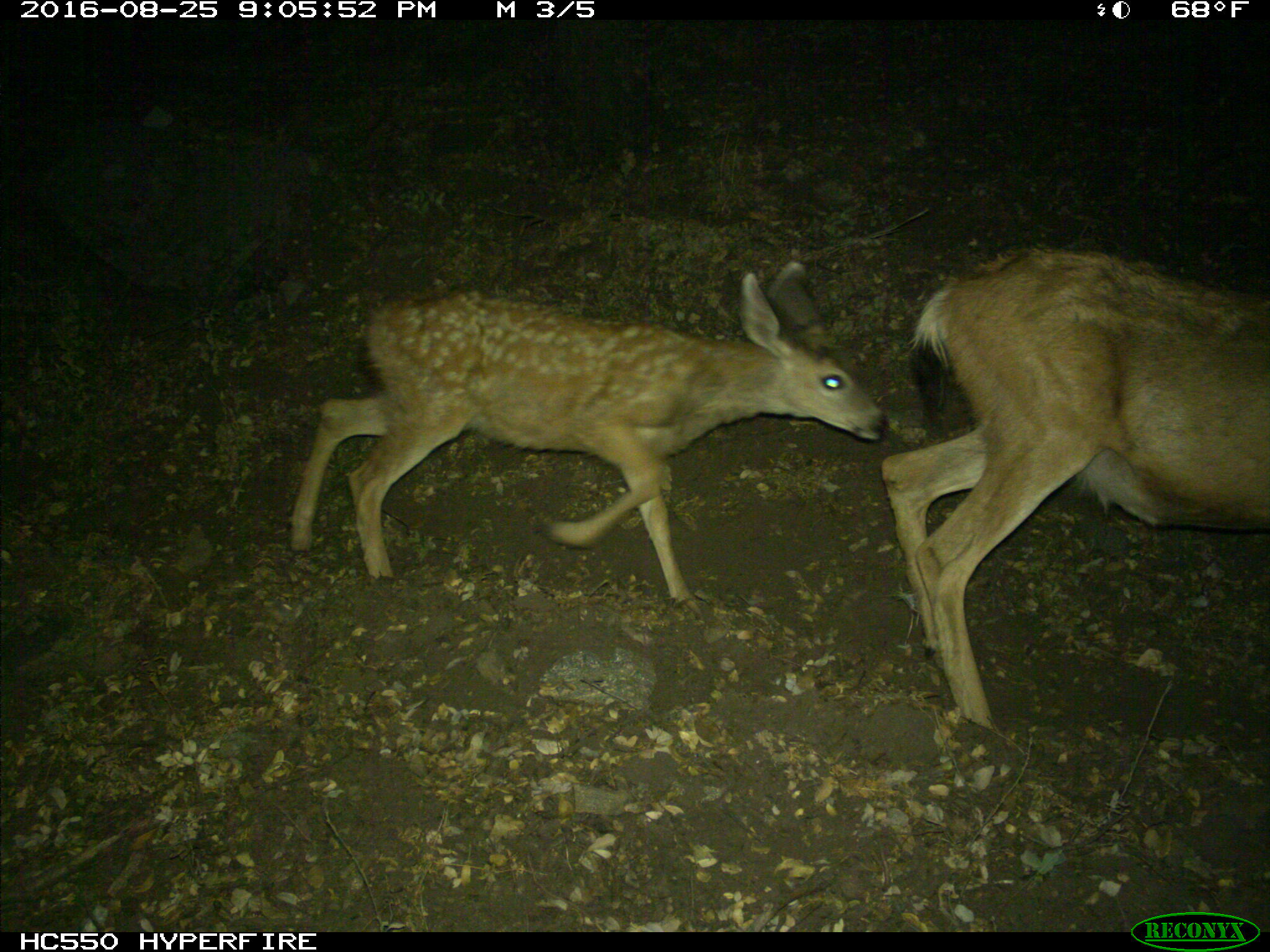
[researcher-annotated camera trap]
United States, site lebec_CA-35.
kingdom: Animalia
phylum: Chordata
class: Mammalia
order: Artiodactyla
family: Cervidae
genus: Odocoileus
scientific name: Odocoileus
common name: deer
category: unidentified deer